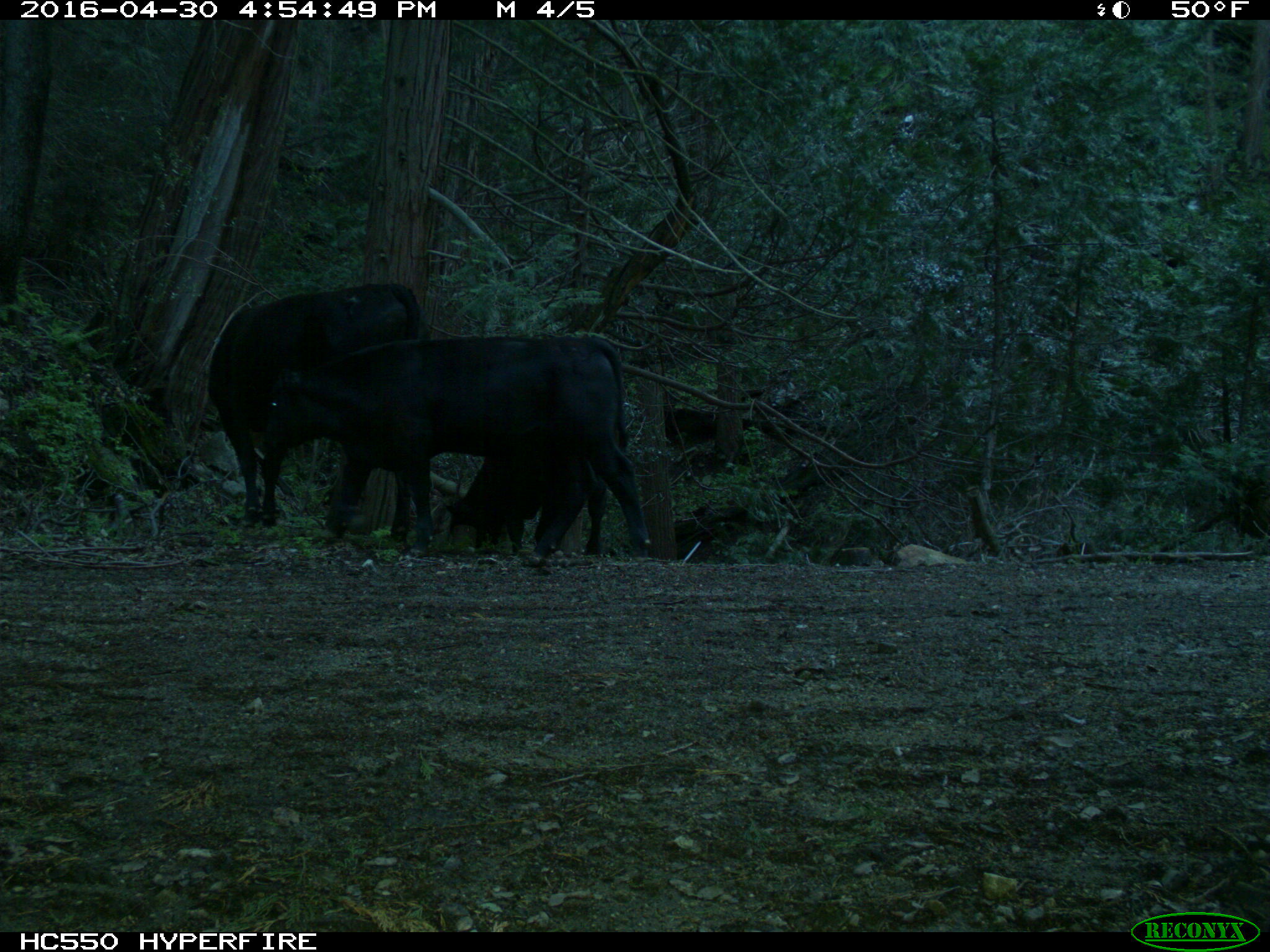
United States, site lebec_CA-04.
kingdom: Animalia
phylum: Chordata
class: Mammalia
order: Artiodactyla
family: Bovidae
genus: Bos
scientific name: Bos taurus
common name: domestic cow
Bos taurus (domestic cow).